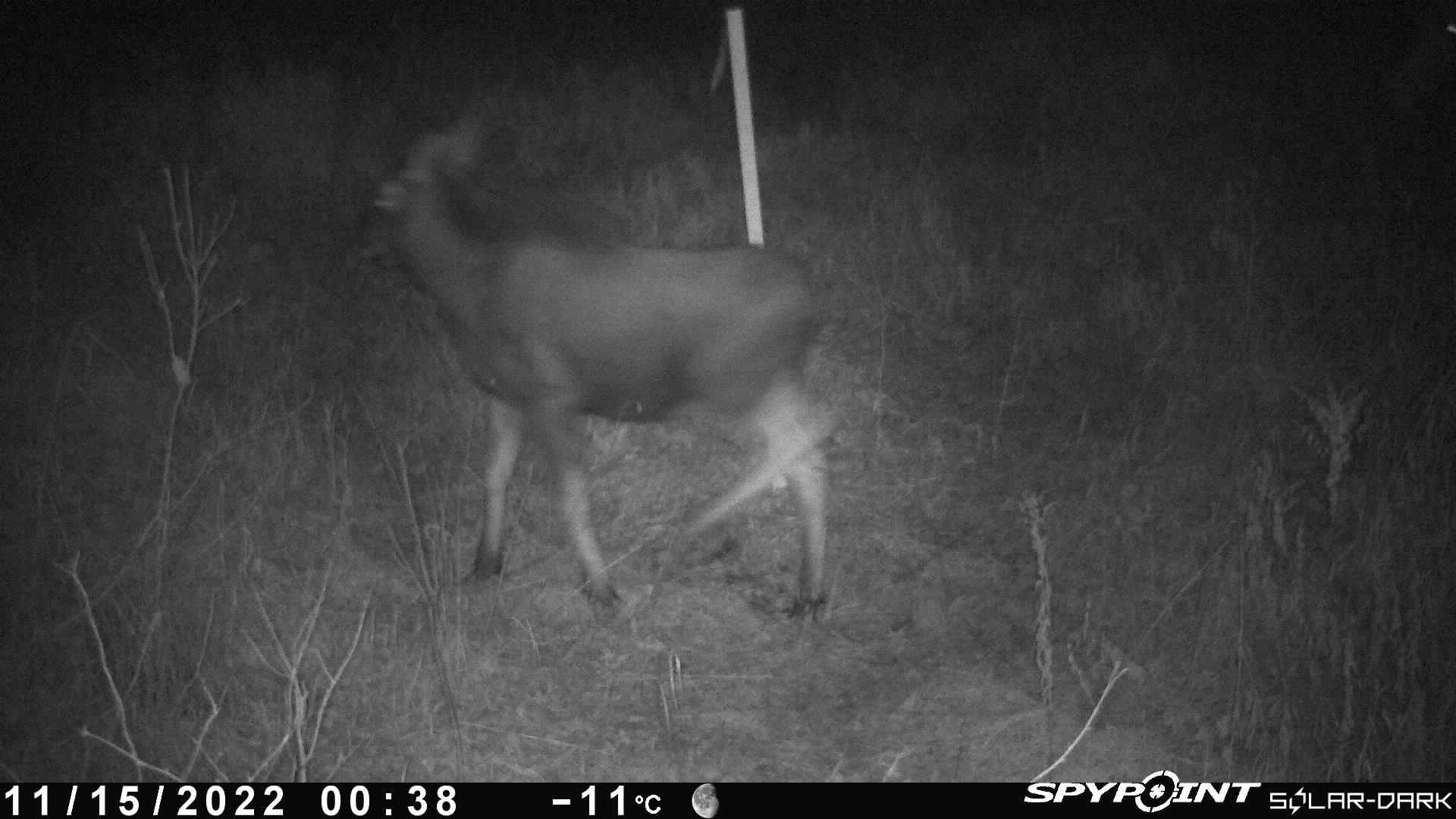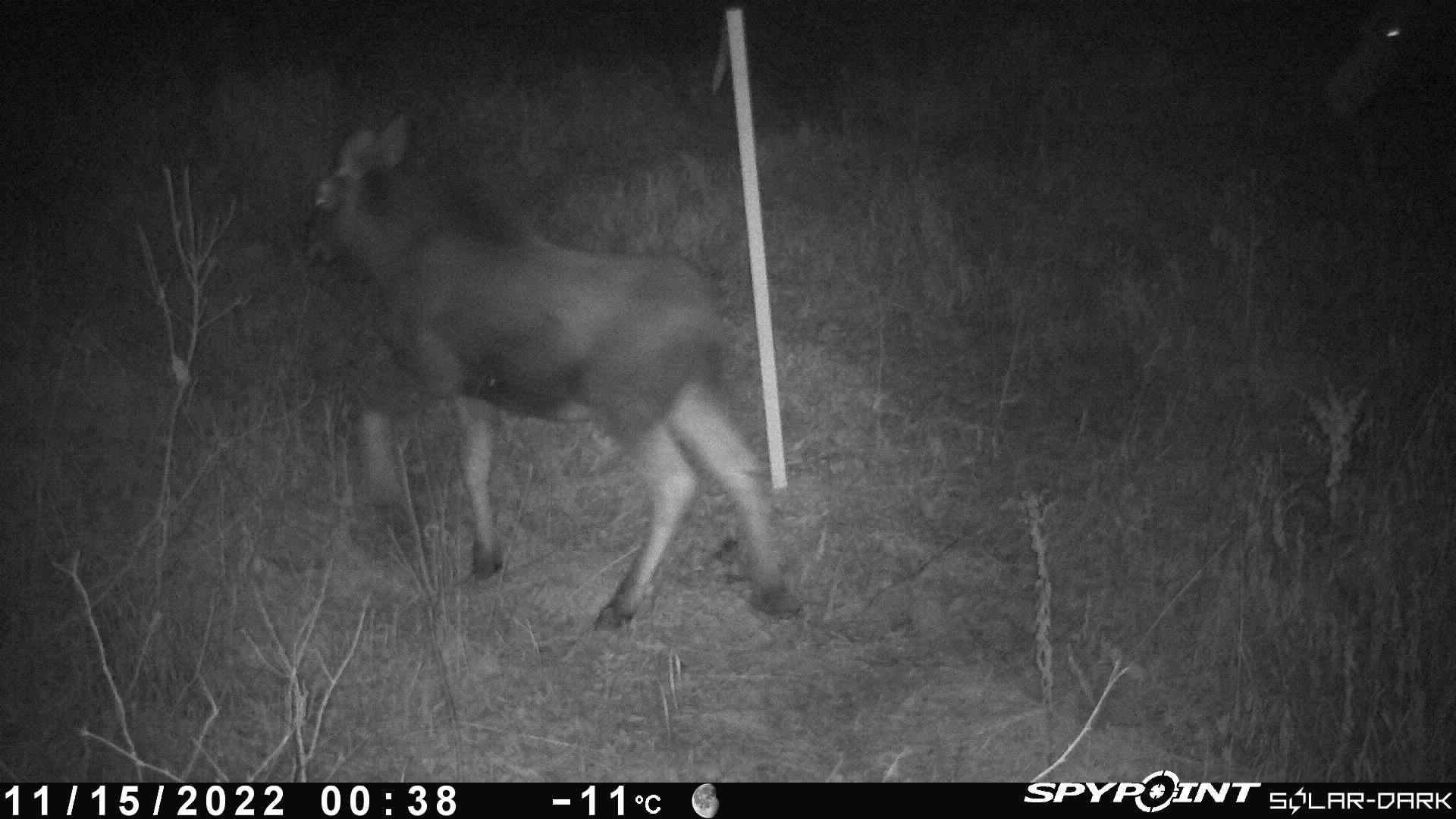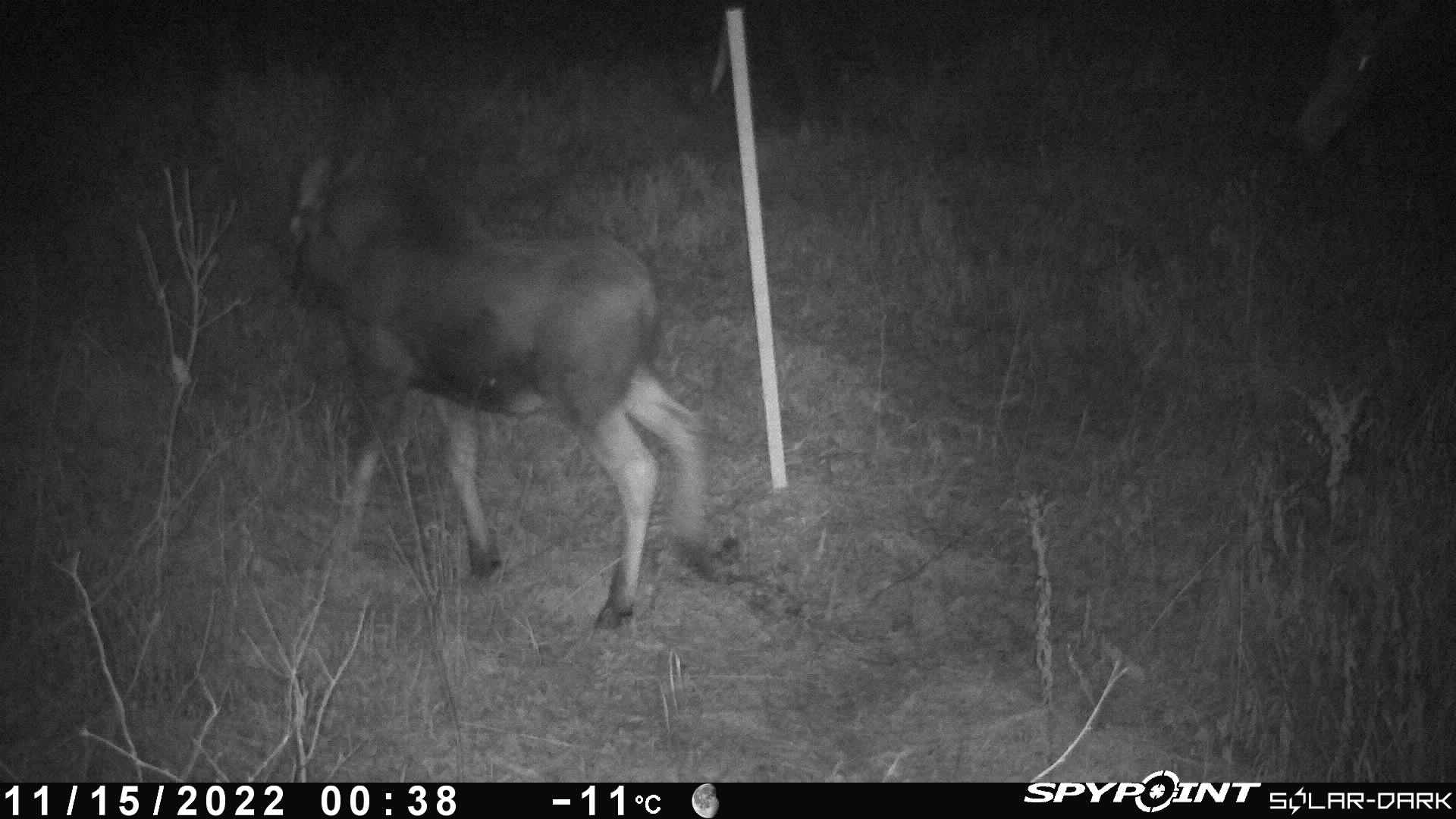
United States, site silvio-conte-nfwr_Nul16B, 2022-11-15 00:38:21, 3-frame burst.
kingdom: Animalia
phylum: Chordata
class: Mammalia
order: Artiodactyla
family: Cervidae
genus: Alces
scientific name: Alces alces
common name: moose